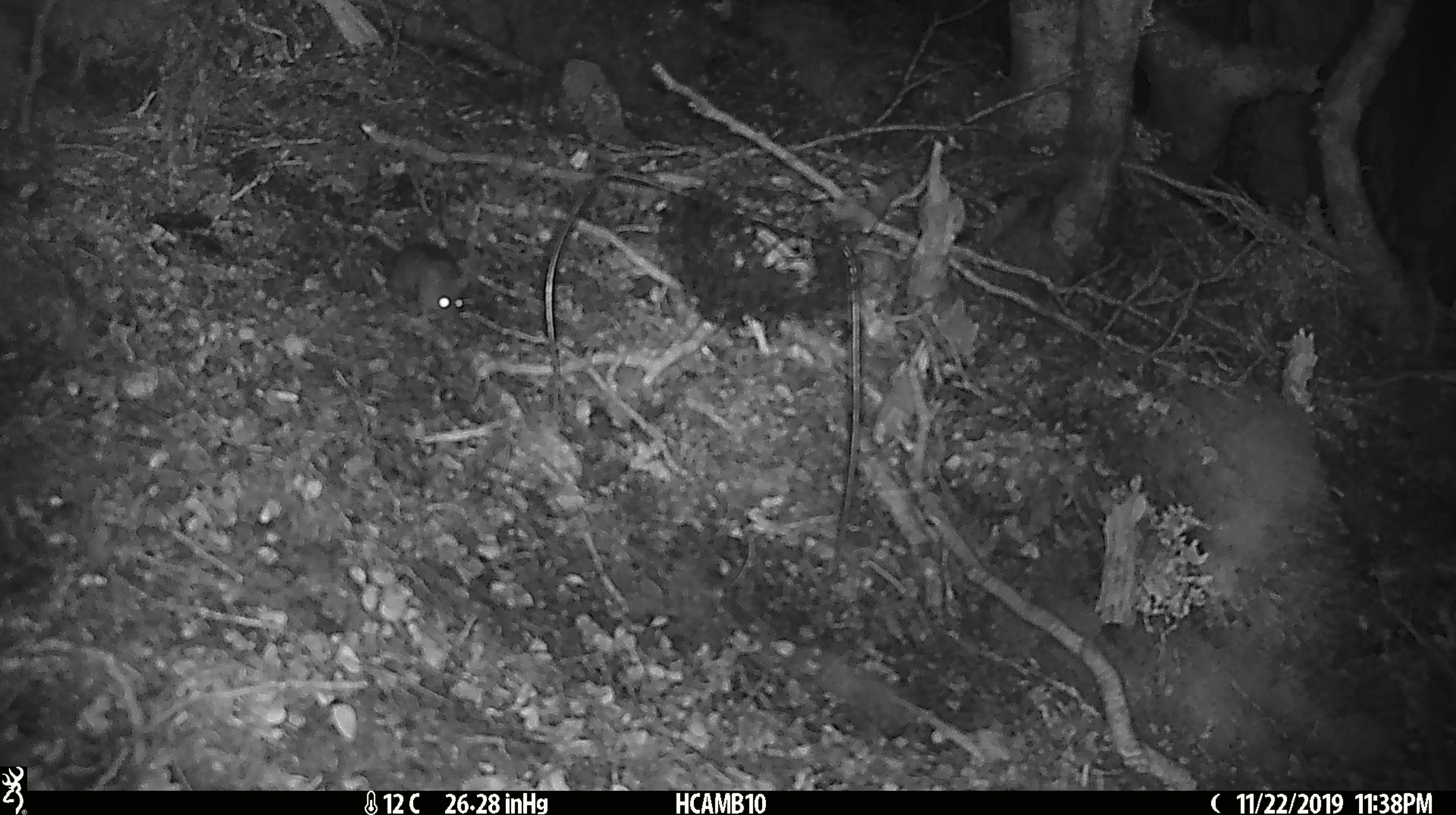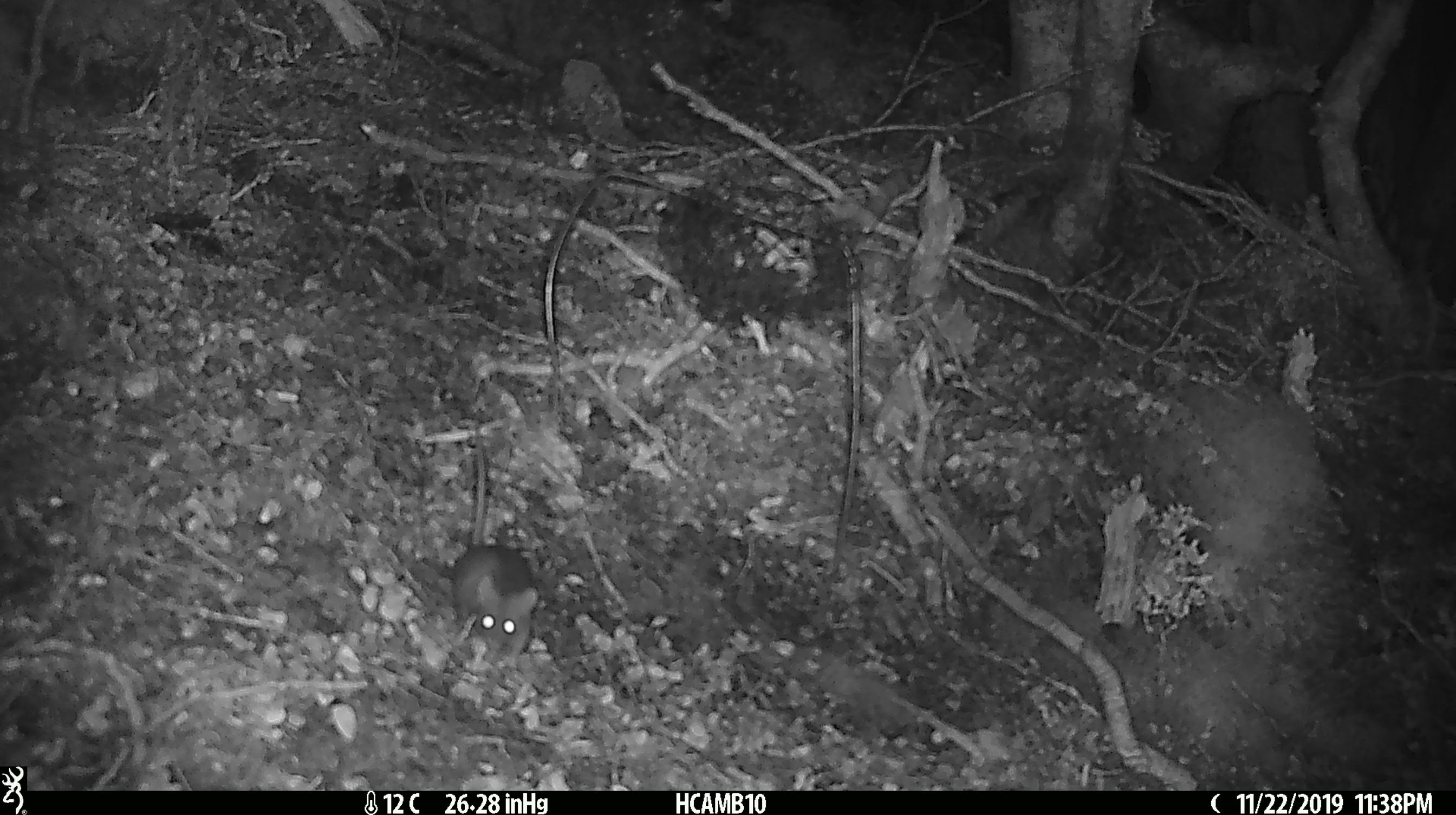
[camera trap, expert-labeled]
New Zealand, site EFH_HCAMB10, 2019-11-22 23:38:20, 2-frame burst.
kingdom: Animalia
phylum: Chordata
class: Mammalia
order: Rodentia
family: Muridae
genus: Mus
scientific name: Mus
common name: mouse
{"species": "mouse (Mus)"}